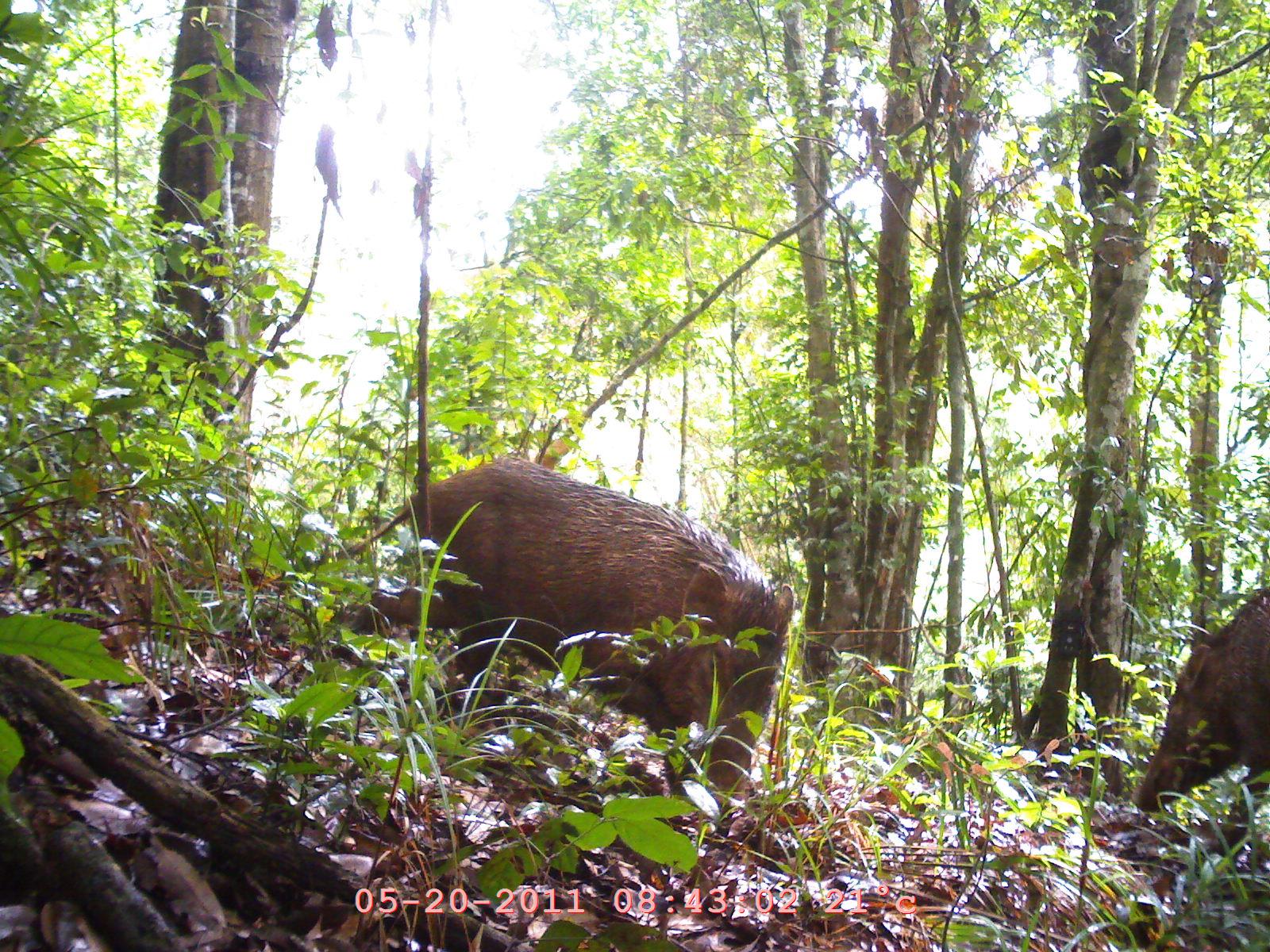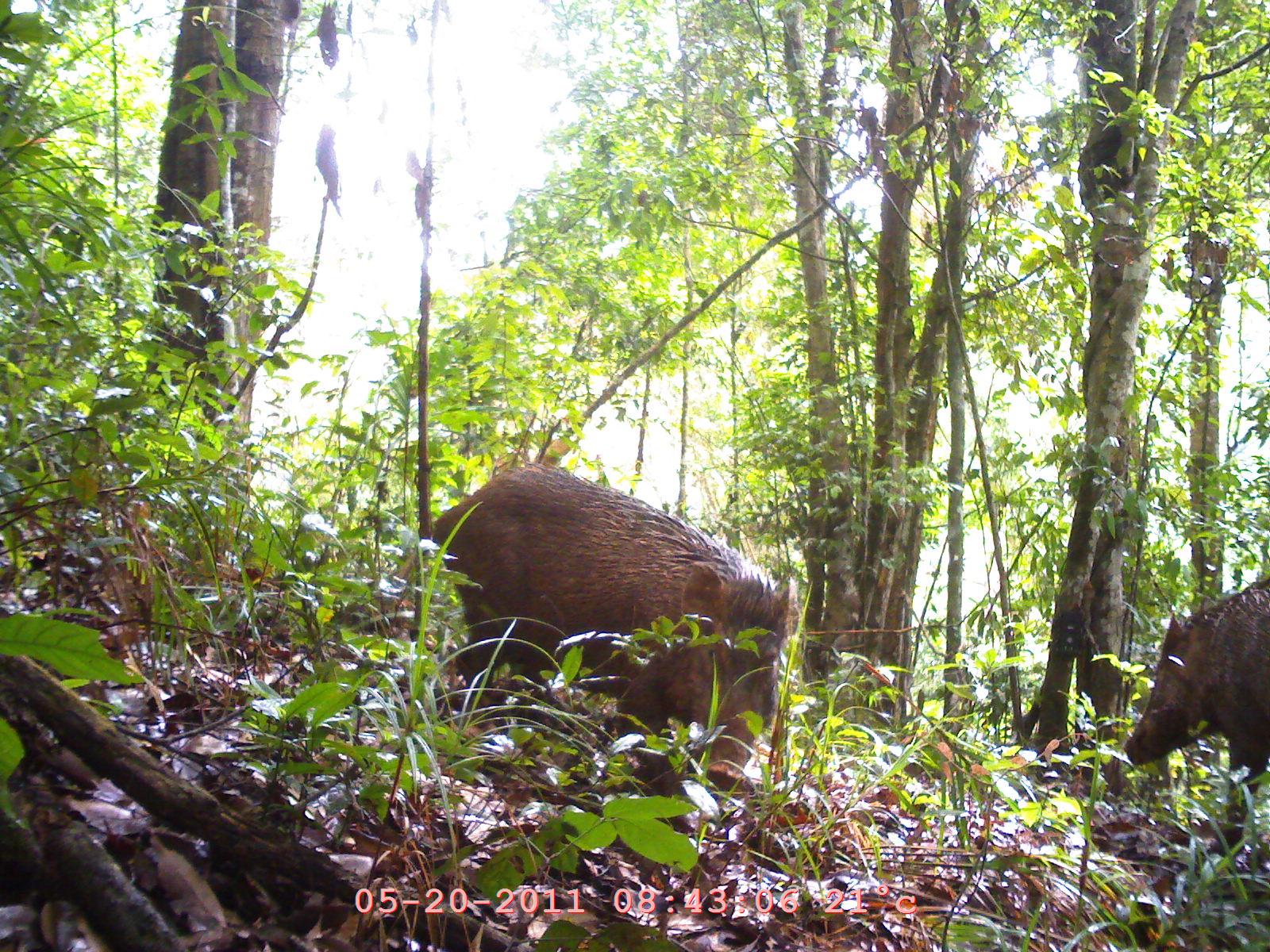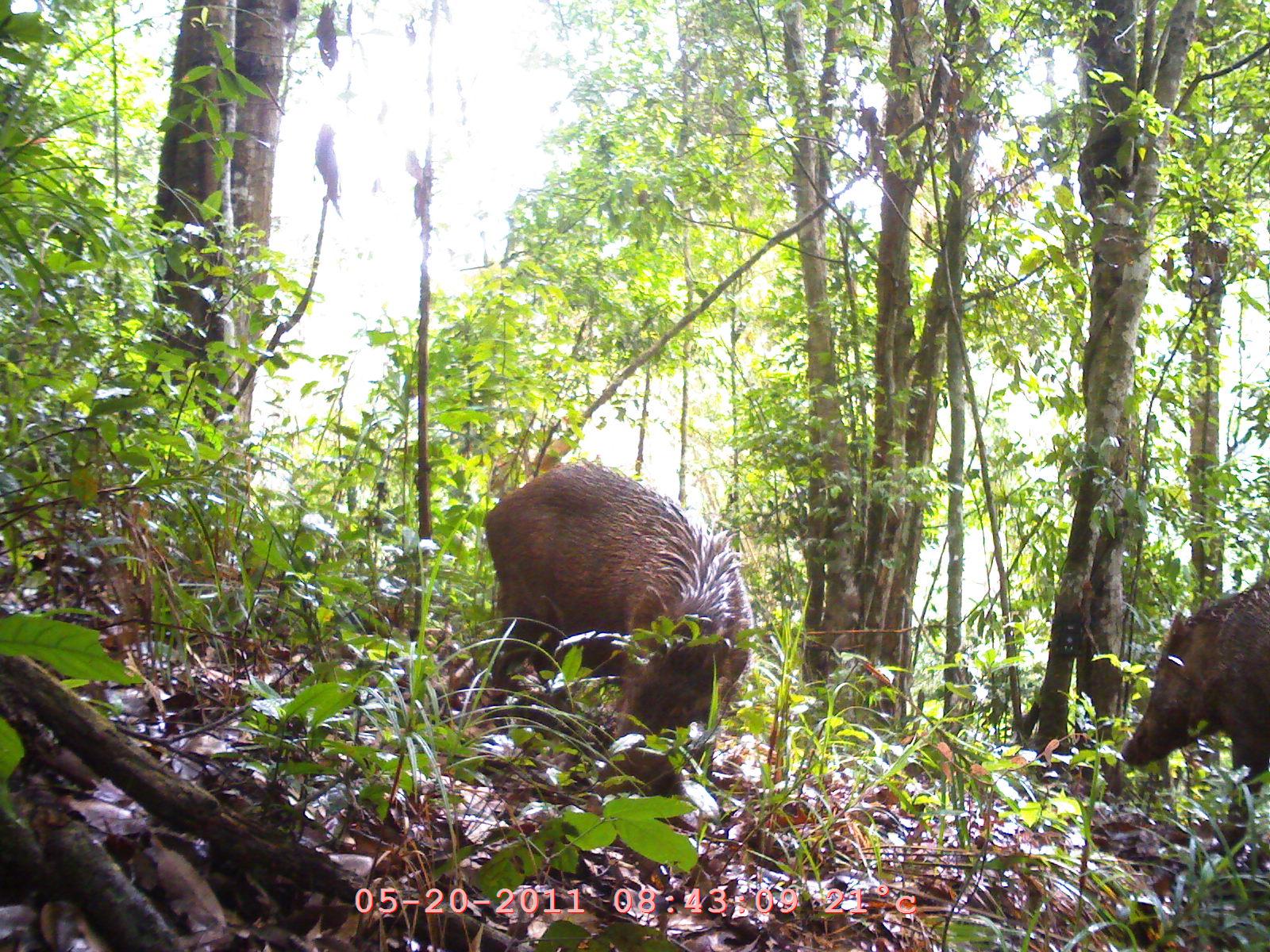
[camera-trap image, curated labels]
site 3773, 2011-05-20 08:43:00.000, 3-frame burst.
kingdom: Animalia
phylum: Chordata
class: Mammalia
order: Artiodactyla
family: Suidae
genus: Sus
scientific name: Sus scrofa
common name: wild boar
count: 2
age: adult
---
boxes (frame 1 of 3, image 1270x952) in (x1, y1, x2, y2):
sus scrofa: (344, 456, 799, 799); (1130, 567, 1269, 867)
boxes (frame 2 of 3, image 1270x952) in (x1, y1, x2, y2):
sus scrofa: (415, 456, 799, 790); (1118, 537, 1268, 857)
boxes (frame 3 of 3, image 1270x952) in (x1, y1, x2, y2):
sus scrofa: (430, 455, 761, 775); (1120, 537, 1268, 857)